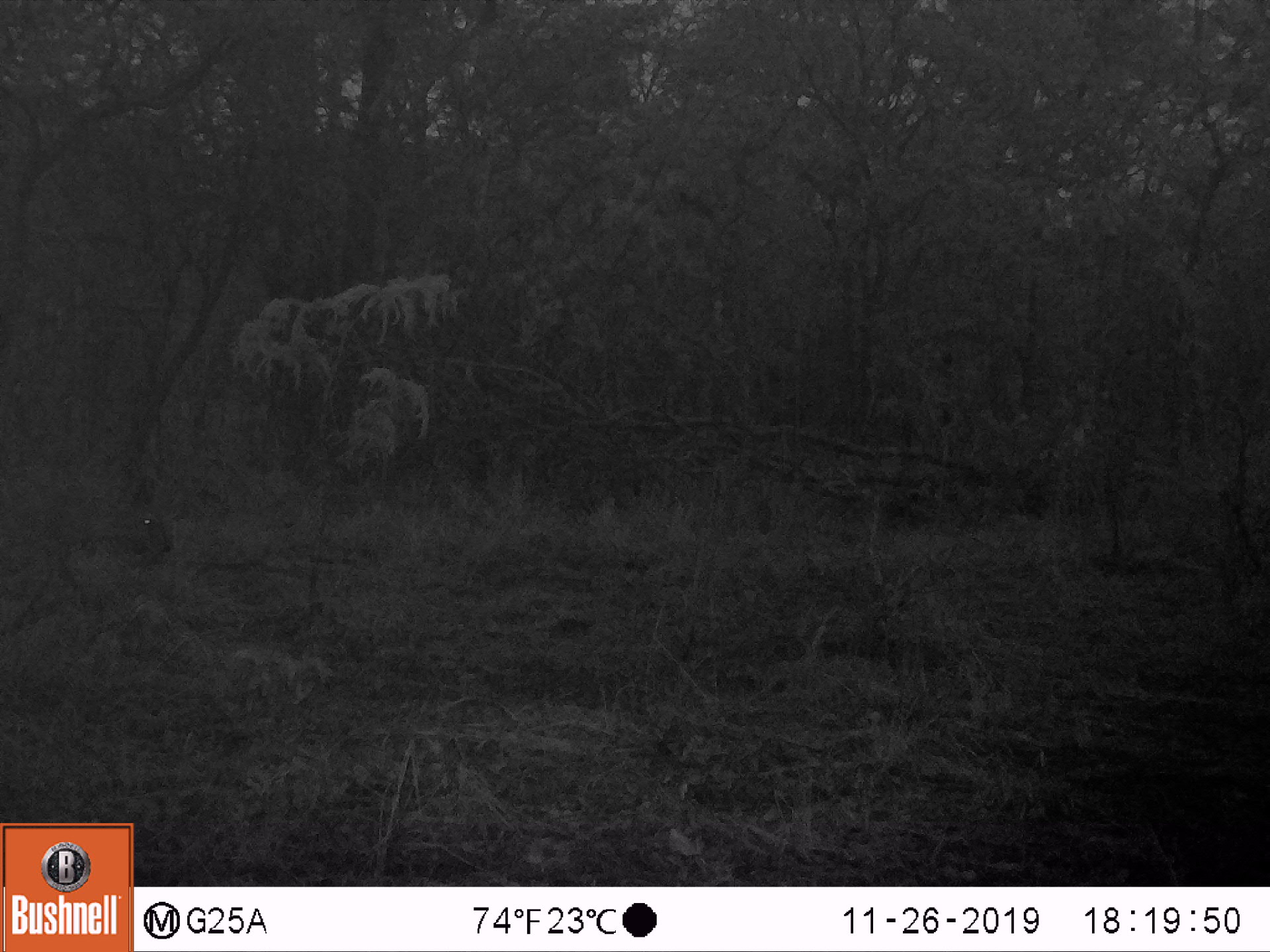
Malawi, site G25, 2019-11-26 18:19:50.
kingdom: Animalia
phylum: Chordata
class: Mammalia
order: Artiodactyla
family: Bovidae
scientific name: Antilopinae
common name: small antelope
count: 1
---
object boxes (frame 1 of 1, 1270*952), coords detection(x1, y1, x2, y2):
small antelope: detection(0, 454, 176, 653)